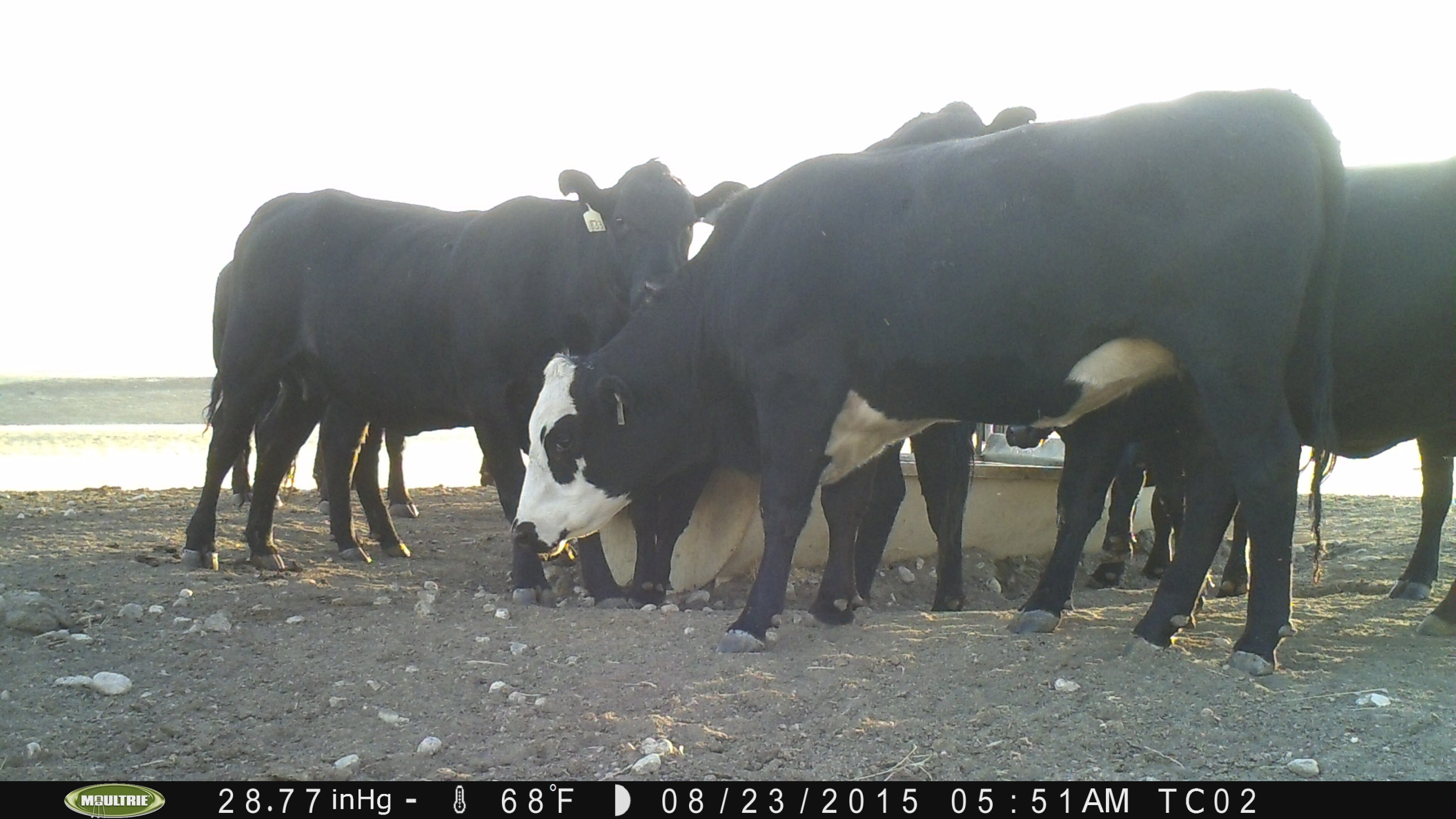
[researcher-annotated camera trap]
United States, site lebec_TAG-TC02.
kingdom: Animalia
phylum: Chordata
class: Mammalia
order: Artiodactyla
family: Bovidae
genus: Bos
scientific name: Bos taurus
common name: domestic cow